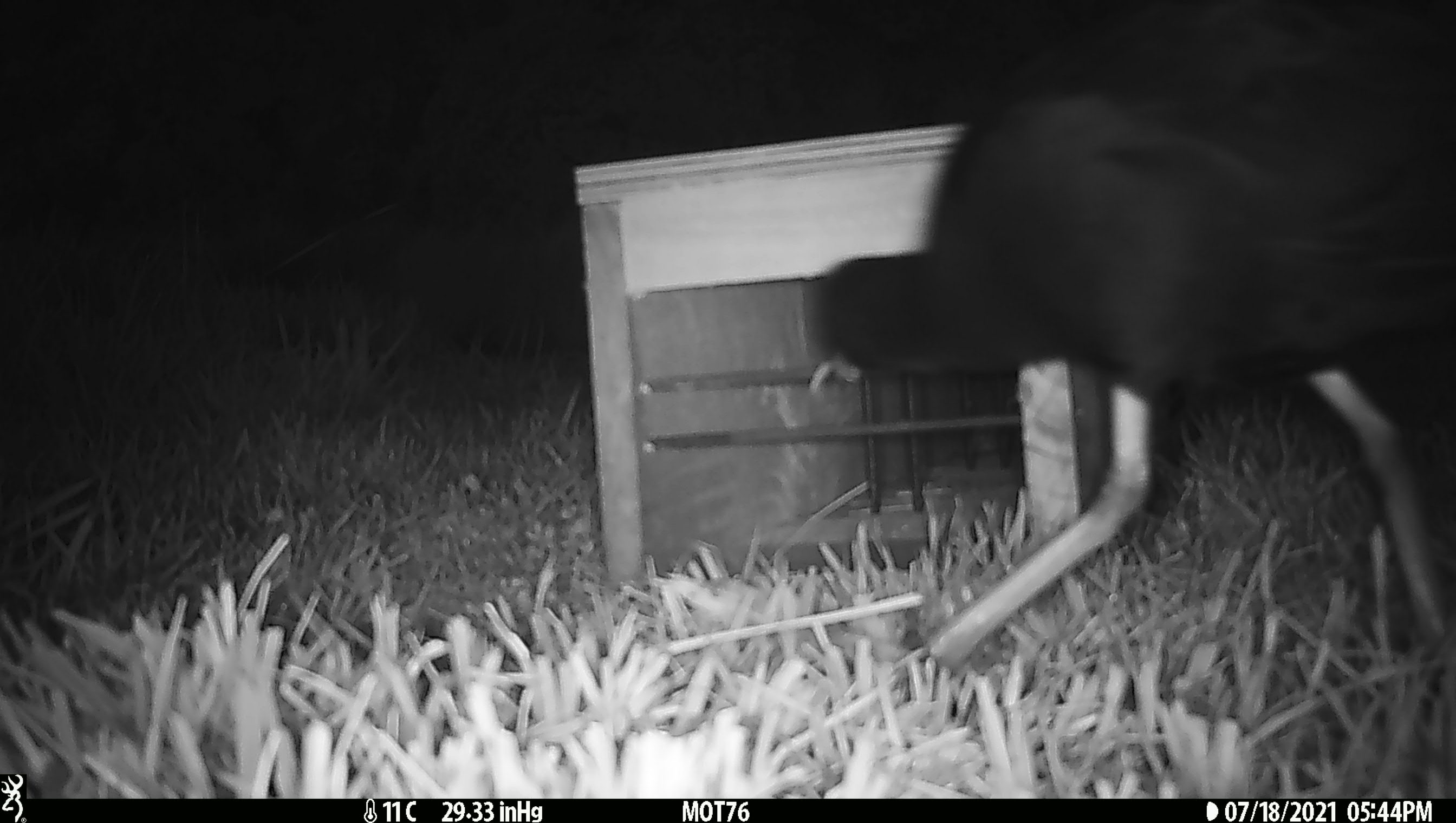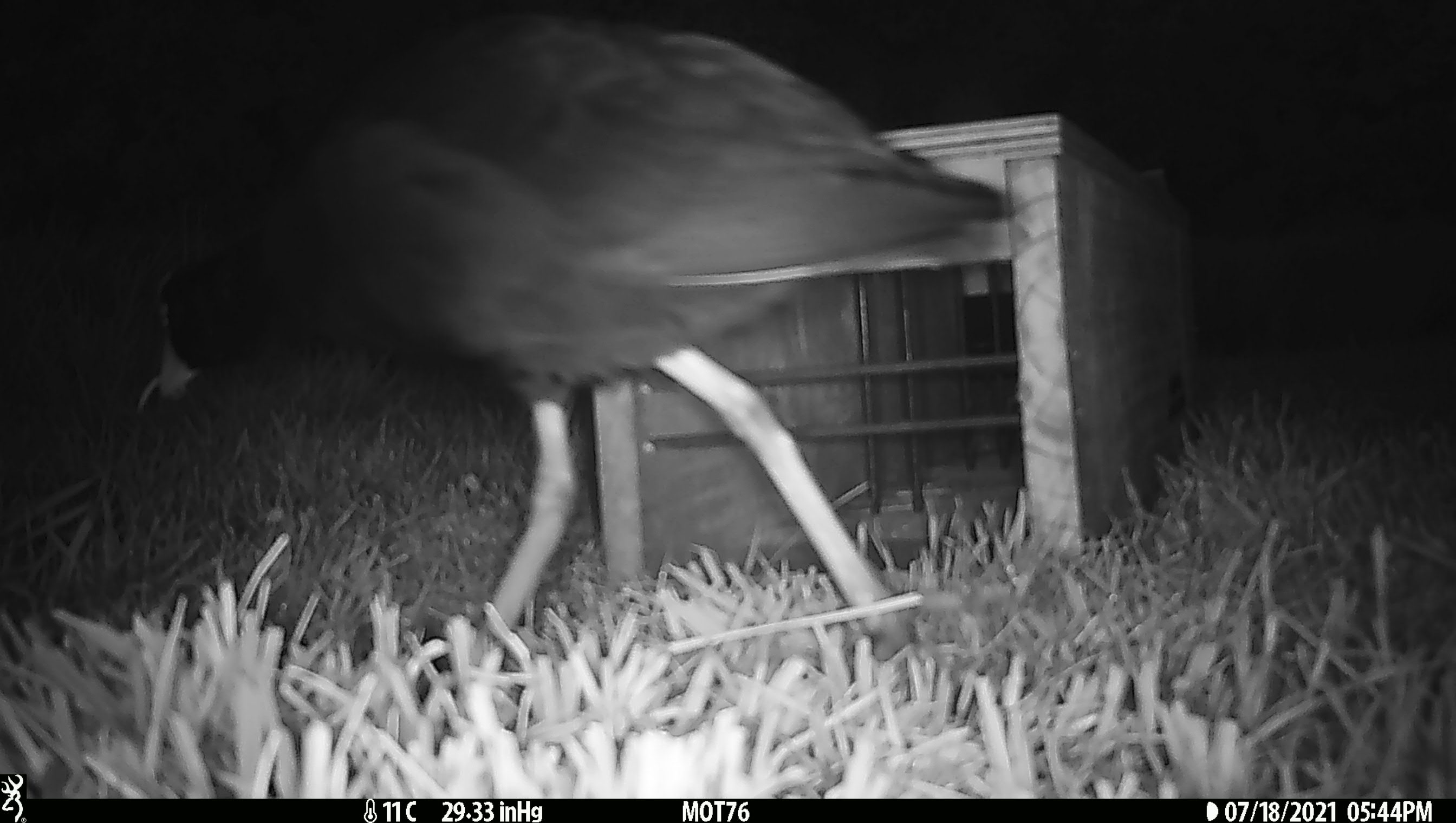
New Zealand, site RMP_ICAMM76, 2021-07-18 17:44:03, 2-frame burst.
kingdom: Animalia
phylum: Chordata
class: Aves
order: Gruiformes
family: Rallidae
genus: Porphyrio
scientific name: Porphyrio melanotus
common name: australasian swamphen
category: pukeko